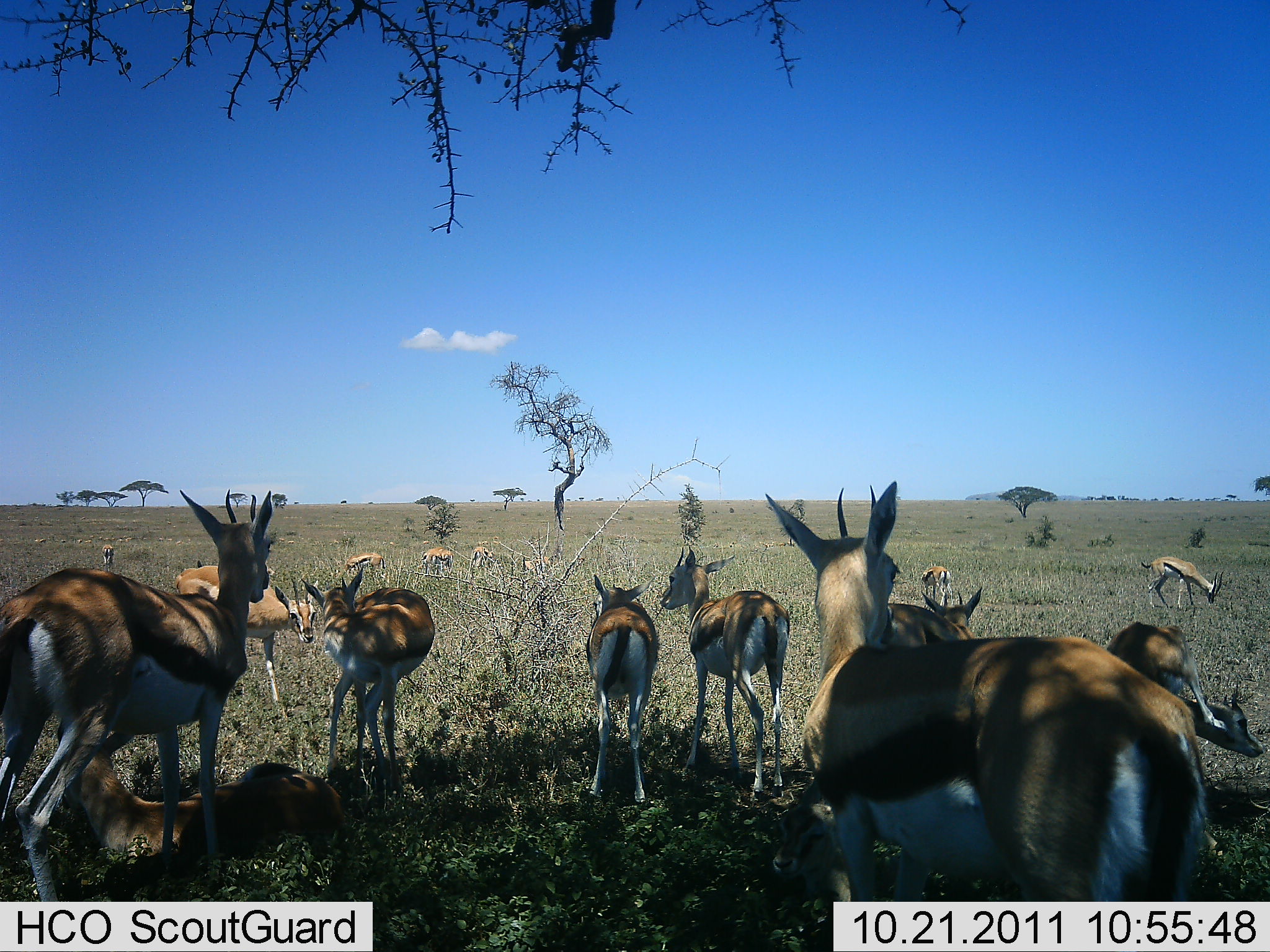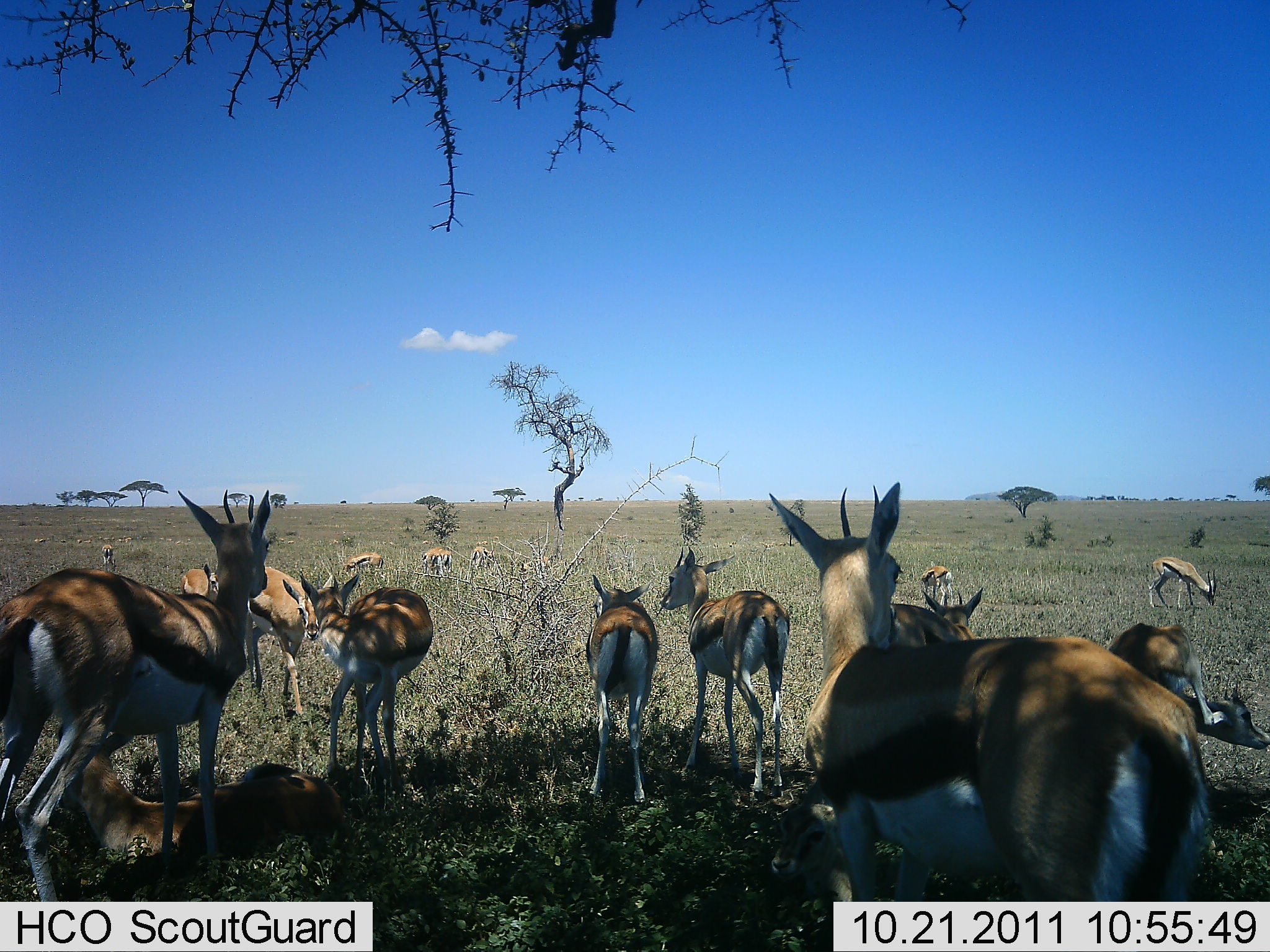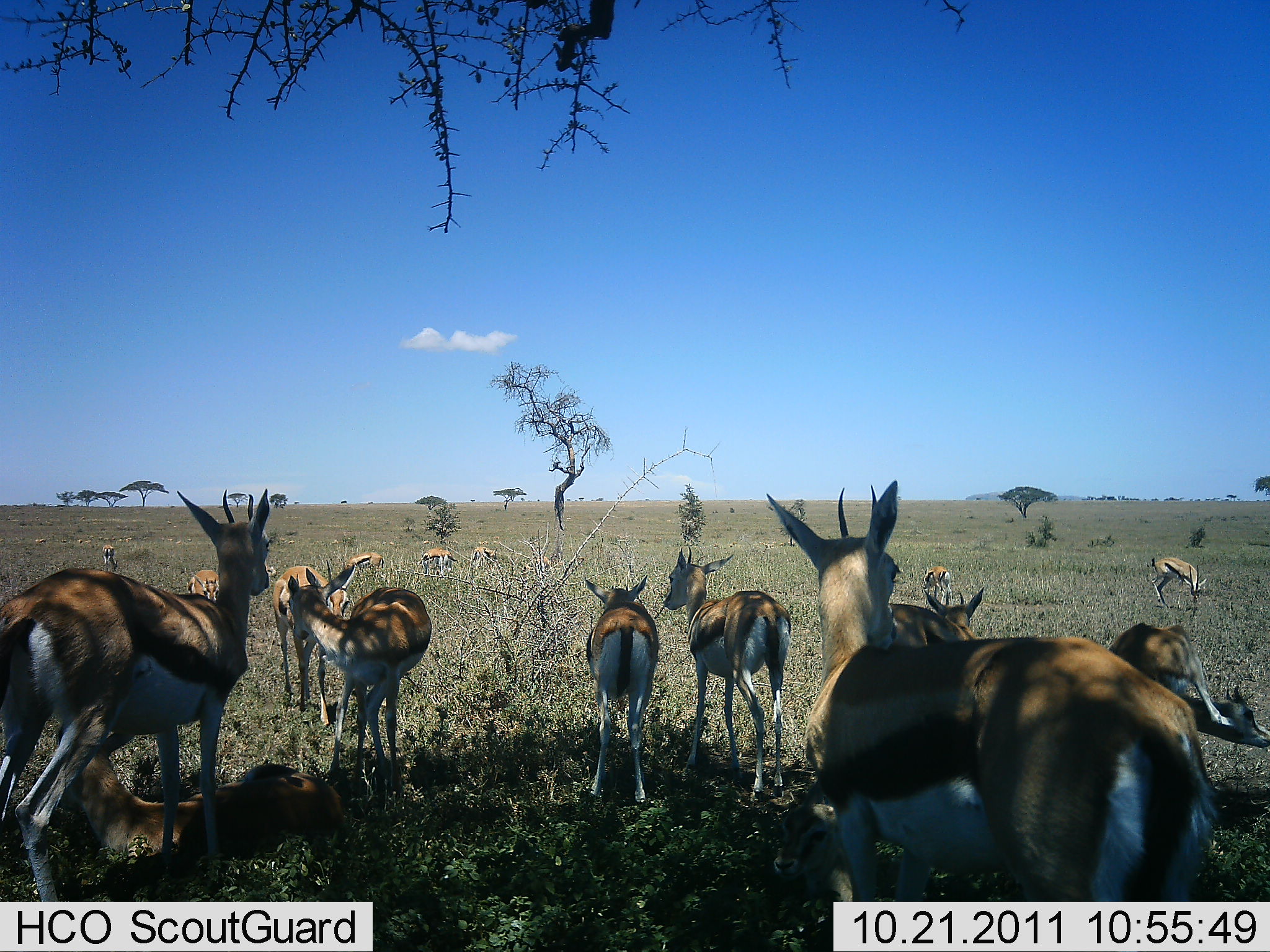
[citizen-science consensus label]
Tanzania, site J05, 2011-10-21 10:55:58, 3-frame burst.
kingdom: Animalia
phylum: Chordata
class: Mammalia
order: Artiodactyla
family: Bovidae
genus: Eudorcas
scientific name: Eudorcas thomsonii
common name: thomson's gazelle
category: gazellethomsons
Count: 11-50.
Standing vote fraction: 82%.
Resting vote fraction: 64%.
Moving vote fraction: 18%.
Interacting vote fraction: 18%.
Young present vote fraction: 0%.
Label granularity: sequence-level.